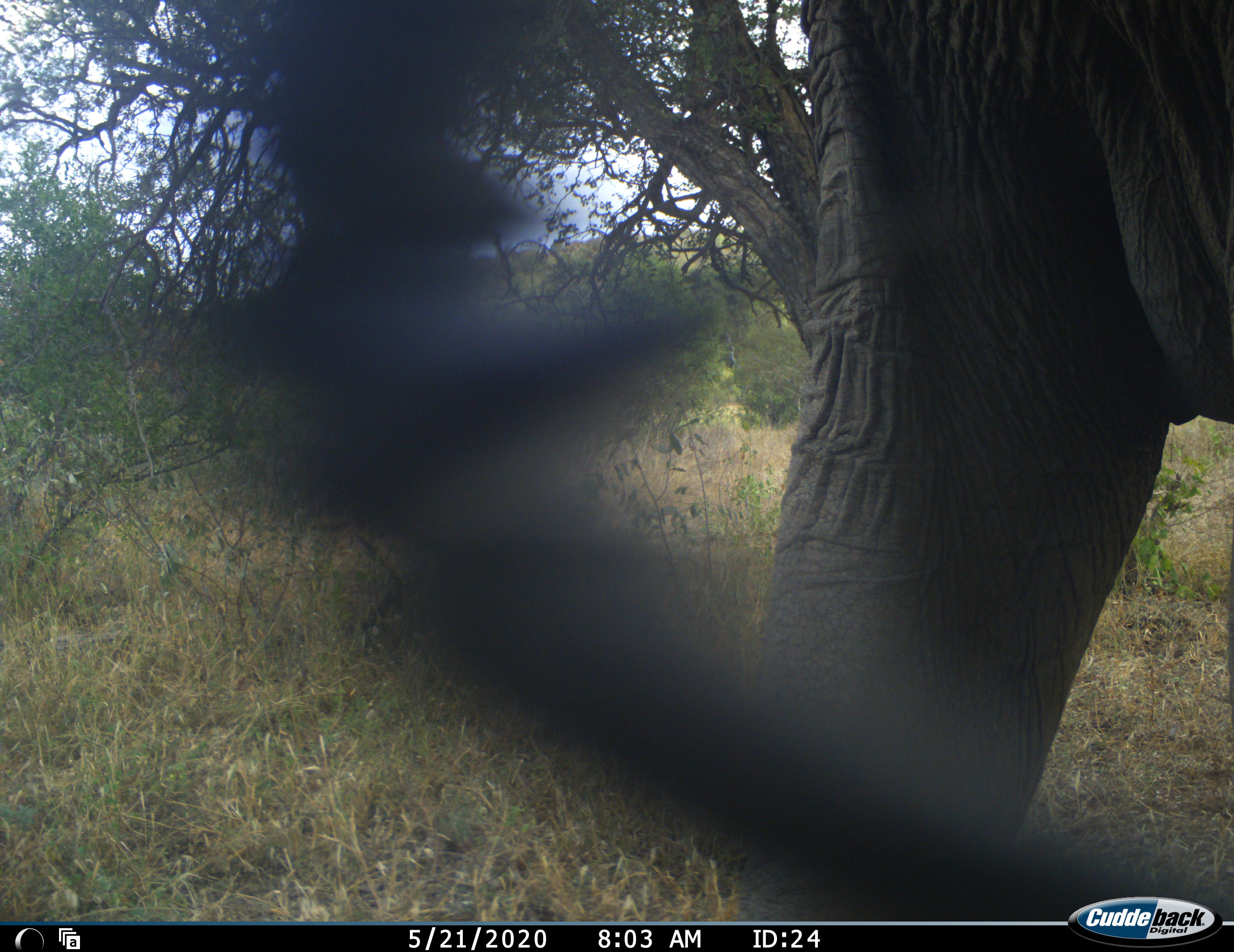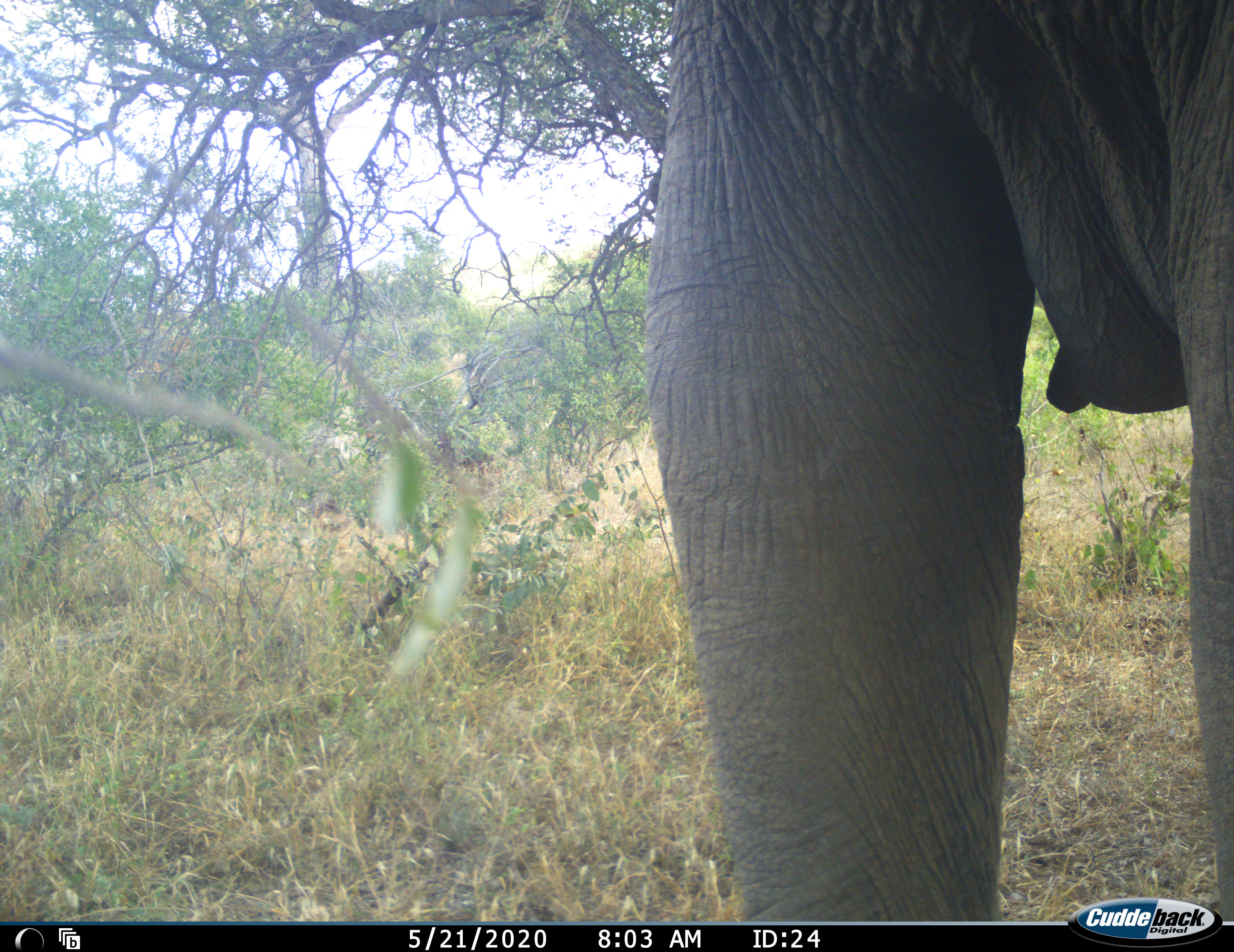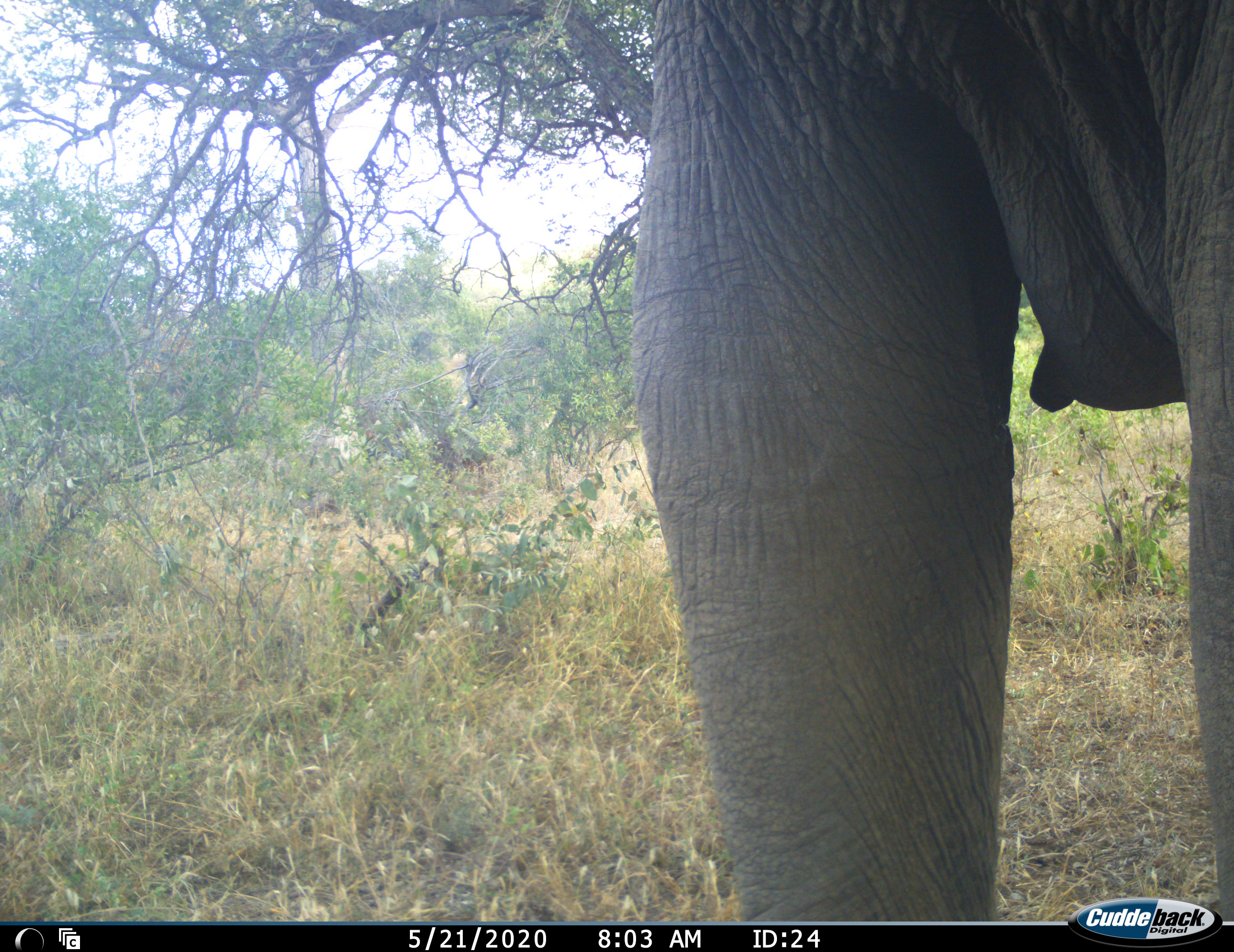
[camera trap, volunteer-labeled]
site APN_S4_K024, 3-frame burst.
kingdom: Animalia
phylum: Chordata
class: Mammalia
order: Proboscidea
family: Elephantidae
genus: Loxodonta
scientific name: Loxodonta africana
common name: african bush elephant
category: elephant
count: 1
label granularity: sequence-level